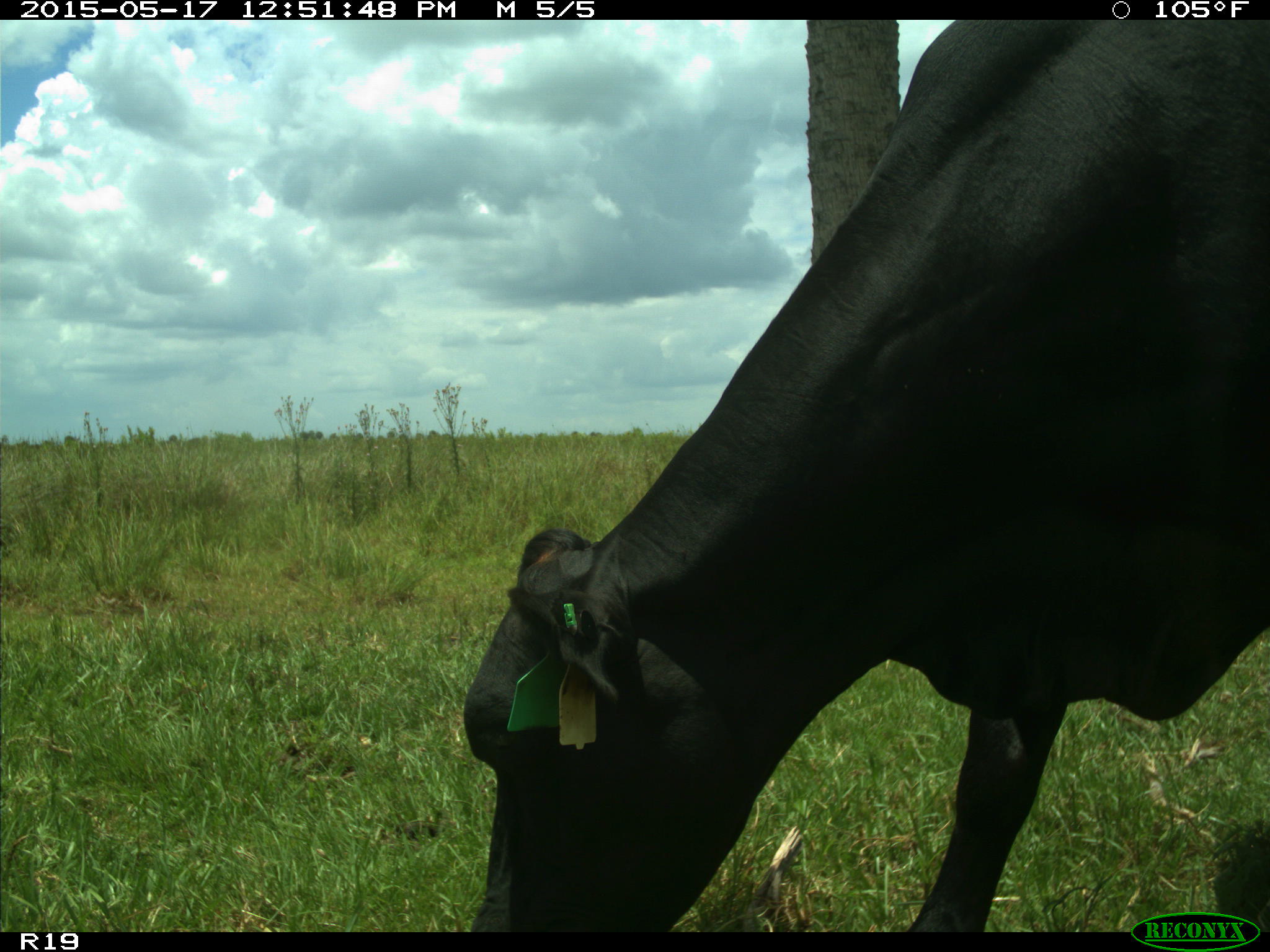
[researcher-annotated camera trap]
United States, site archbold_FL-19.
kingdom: Animalia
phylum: Chordata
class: Mammalia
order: Artiodactyla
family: Bovidae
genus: Bos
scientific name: Bos taurus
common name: domestic cow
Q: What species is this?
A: Bos taurus (domestic cow).